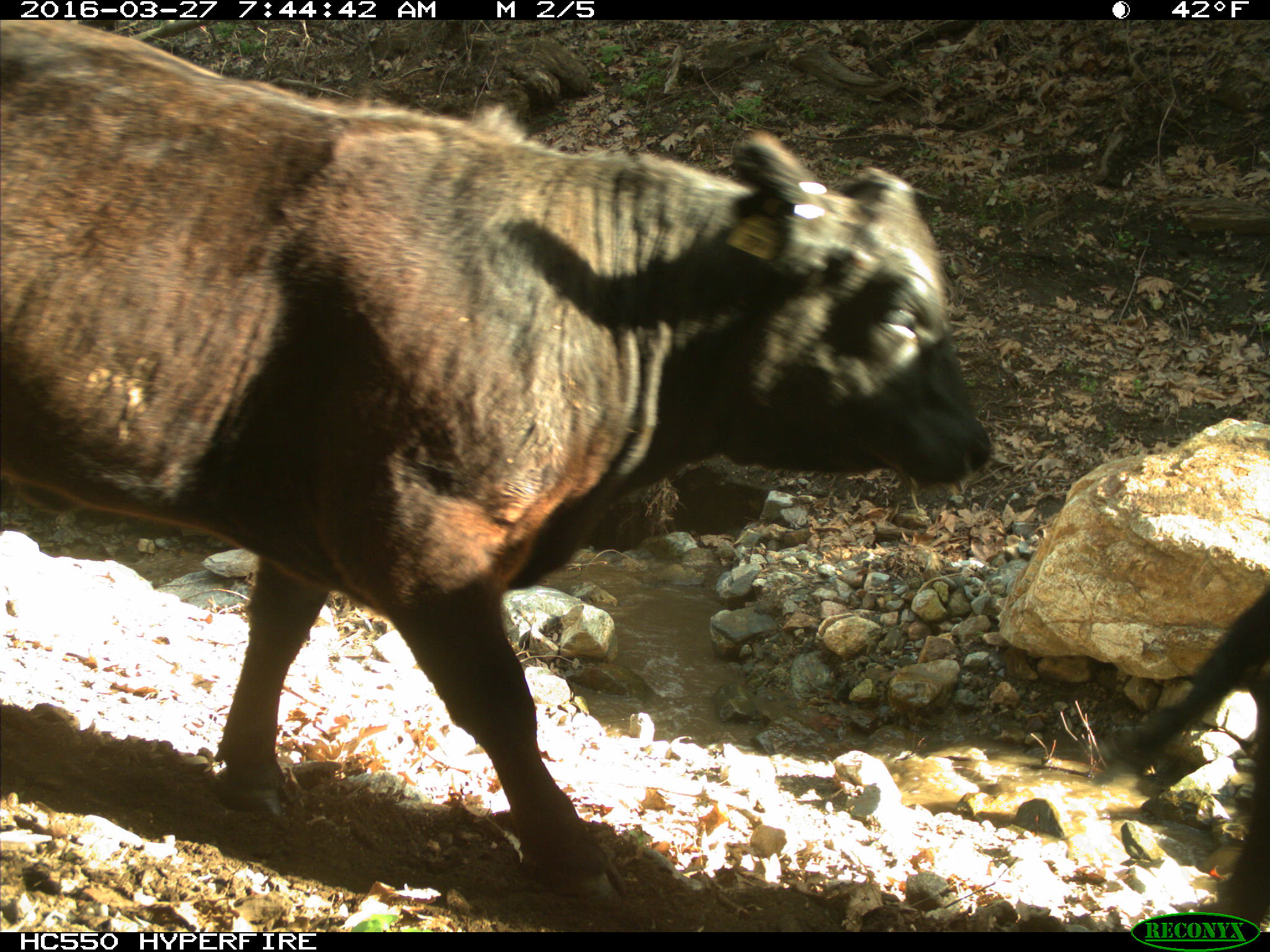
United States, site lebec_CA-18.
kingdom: Animalia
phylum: Chordata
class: Mammalia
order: Artiodactyla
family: Bovidae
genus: Bos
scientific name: Bos taurus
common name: domestic cow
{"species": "Bos taurus (domestic cow)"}